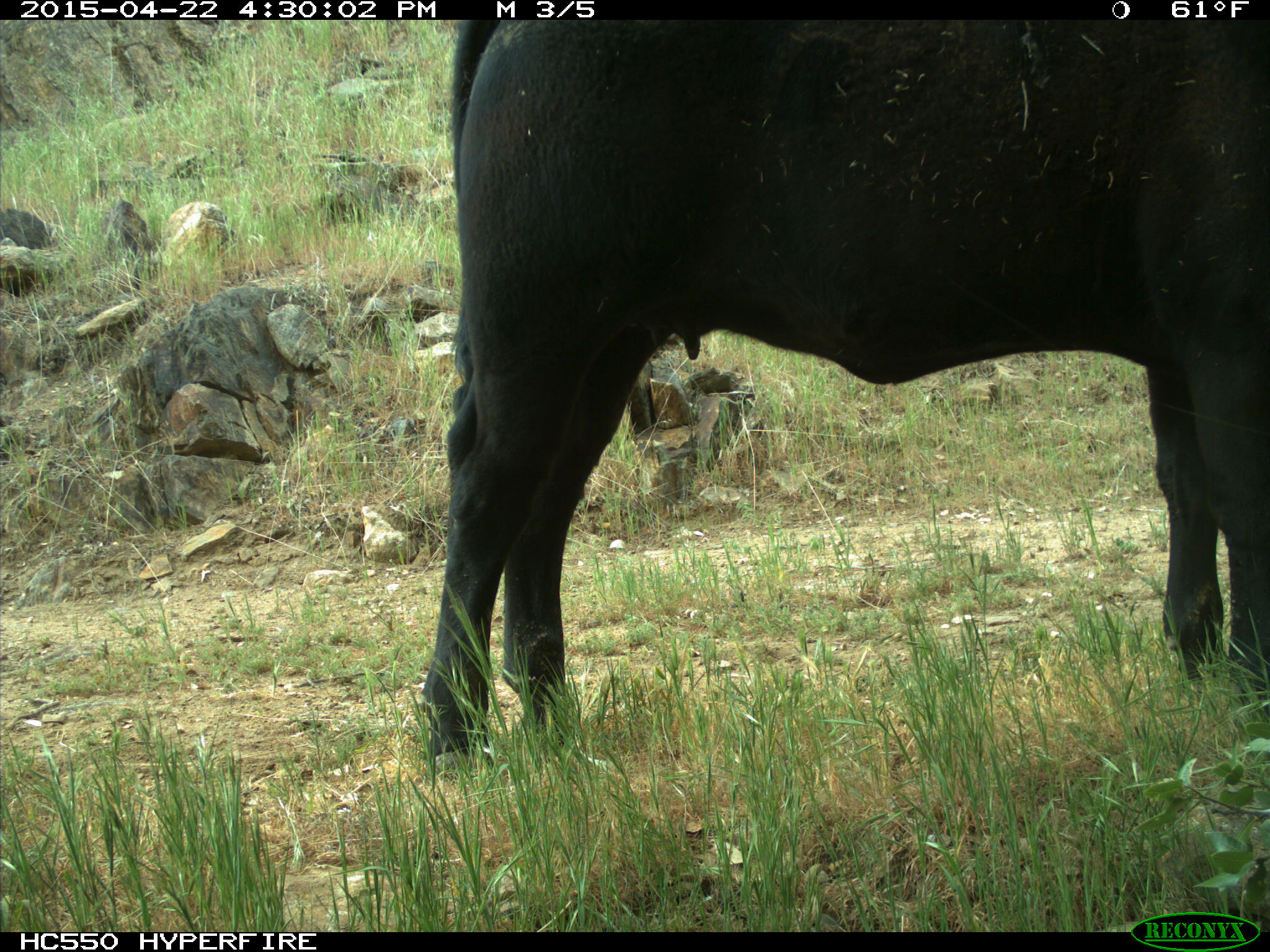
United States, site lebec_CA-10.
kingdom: Animalia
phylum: Chordata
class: Mammalia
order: Artiodactyla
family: Bovidae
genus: Bos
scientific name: Bos taurus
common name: domestic cow